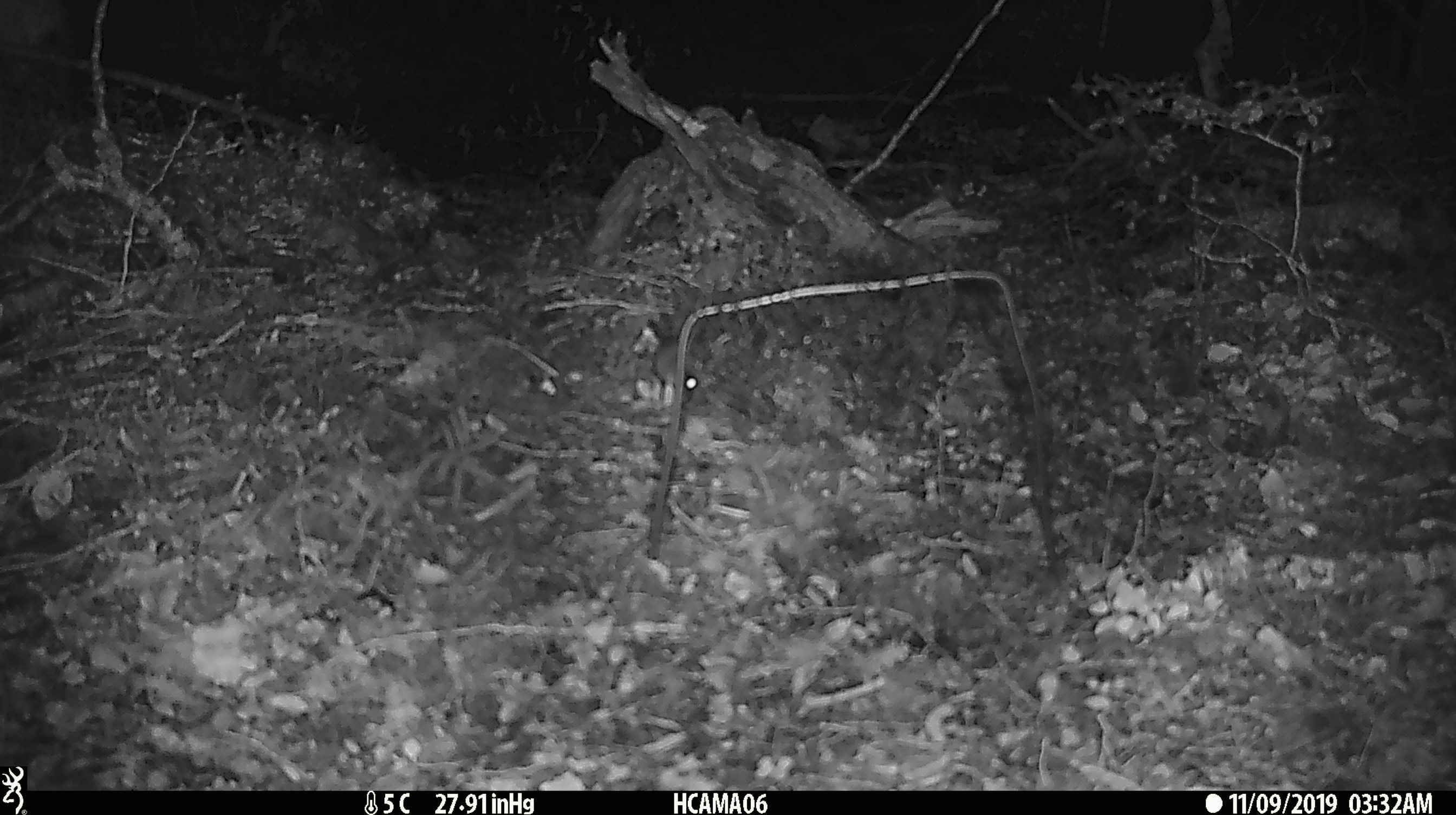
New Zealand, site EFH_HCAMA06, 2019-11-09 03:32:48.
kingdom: Animalia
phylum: Chordata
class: Mammalia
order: Rodentia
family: Muridae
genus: Mus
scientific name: Mus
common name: mouse